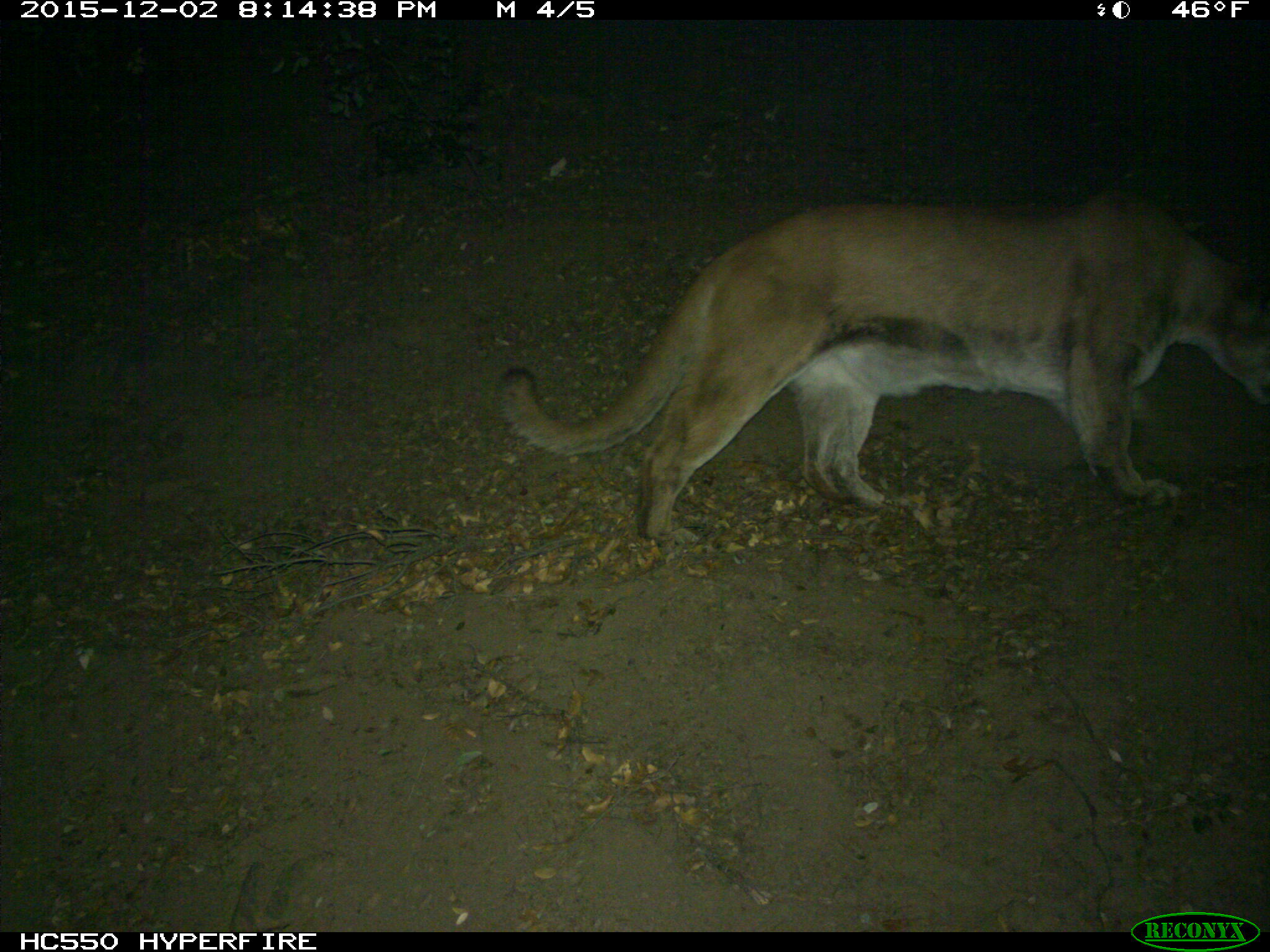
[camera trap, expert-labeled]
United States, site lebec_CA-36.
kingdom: Animalia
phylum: Chordata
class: Mammalia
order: Carnivora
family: Felidae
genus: Puma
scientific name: Puma concolor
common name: mountain lion